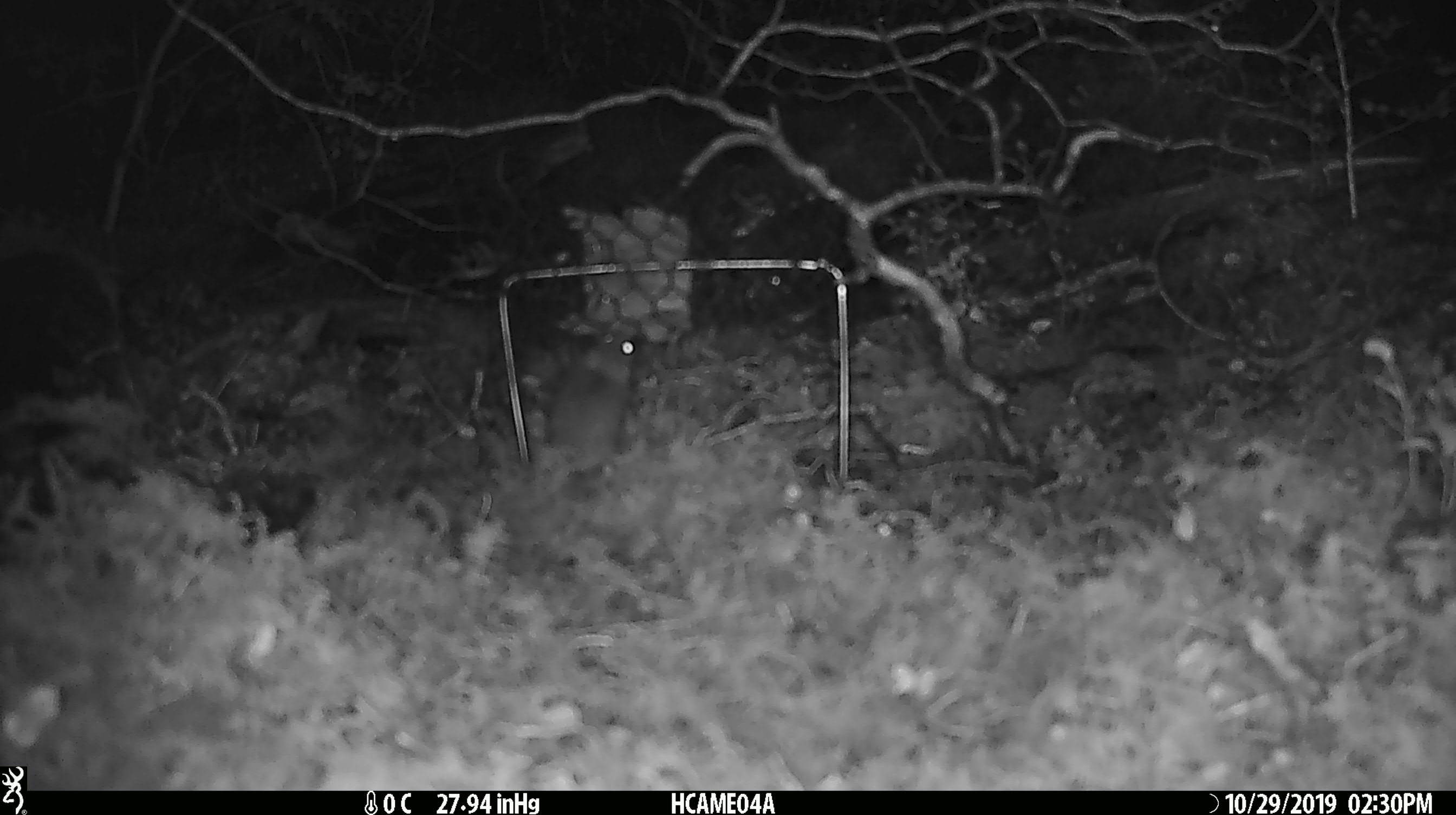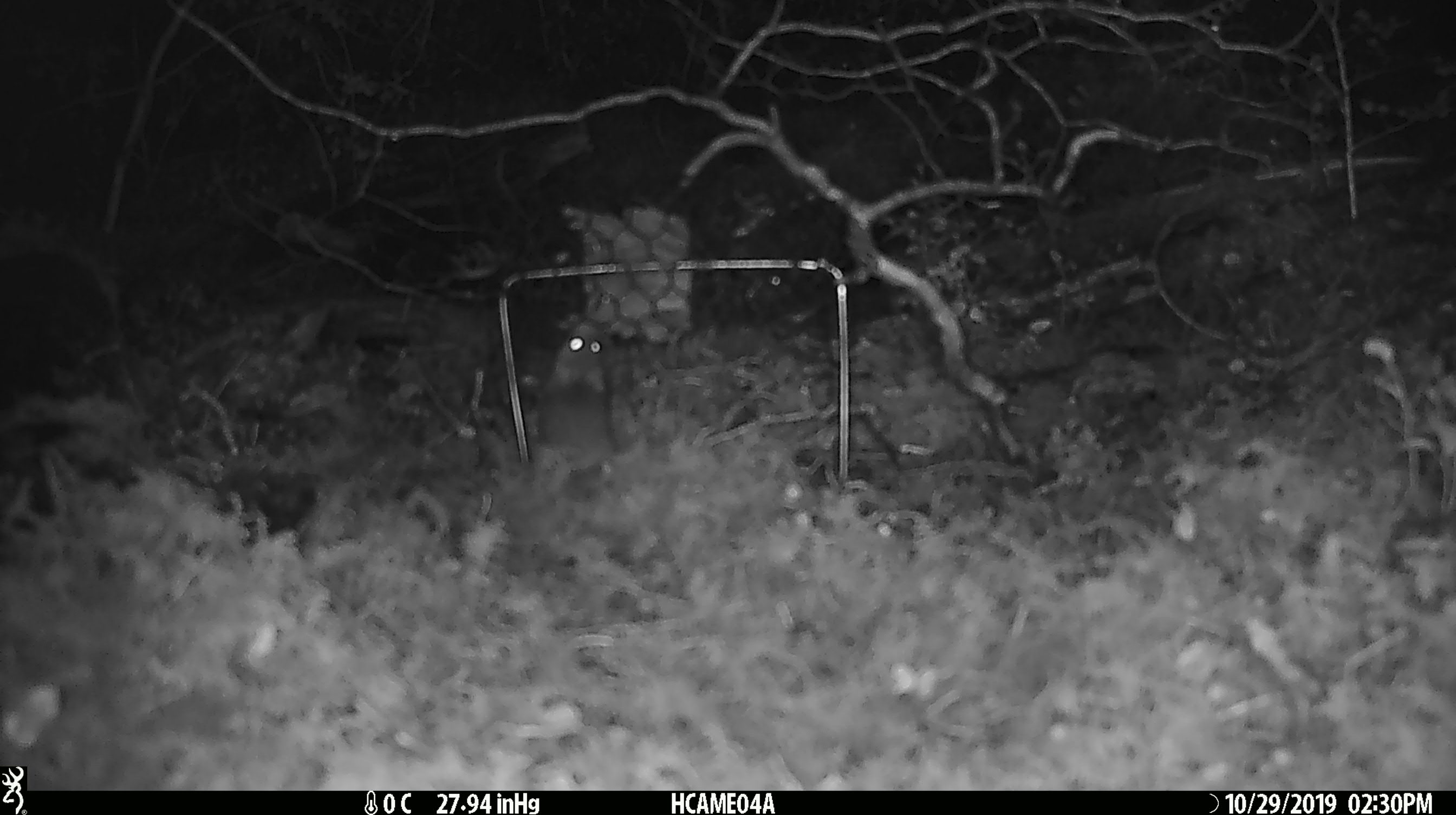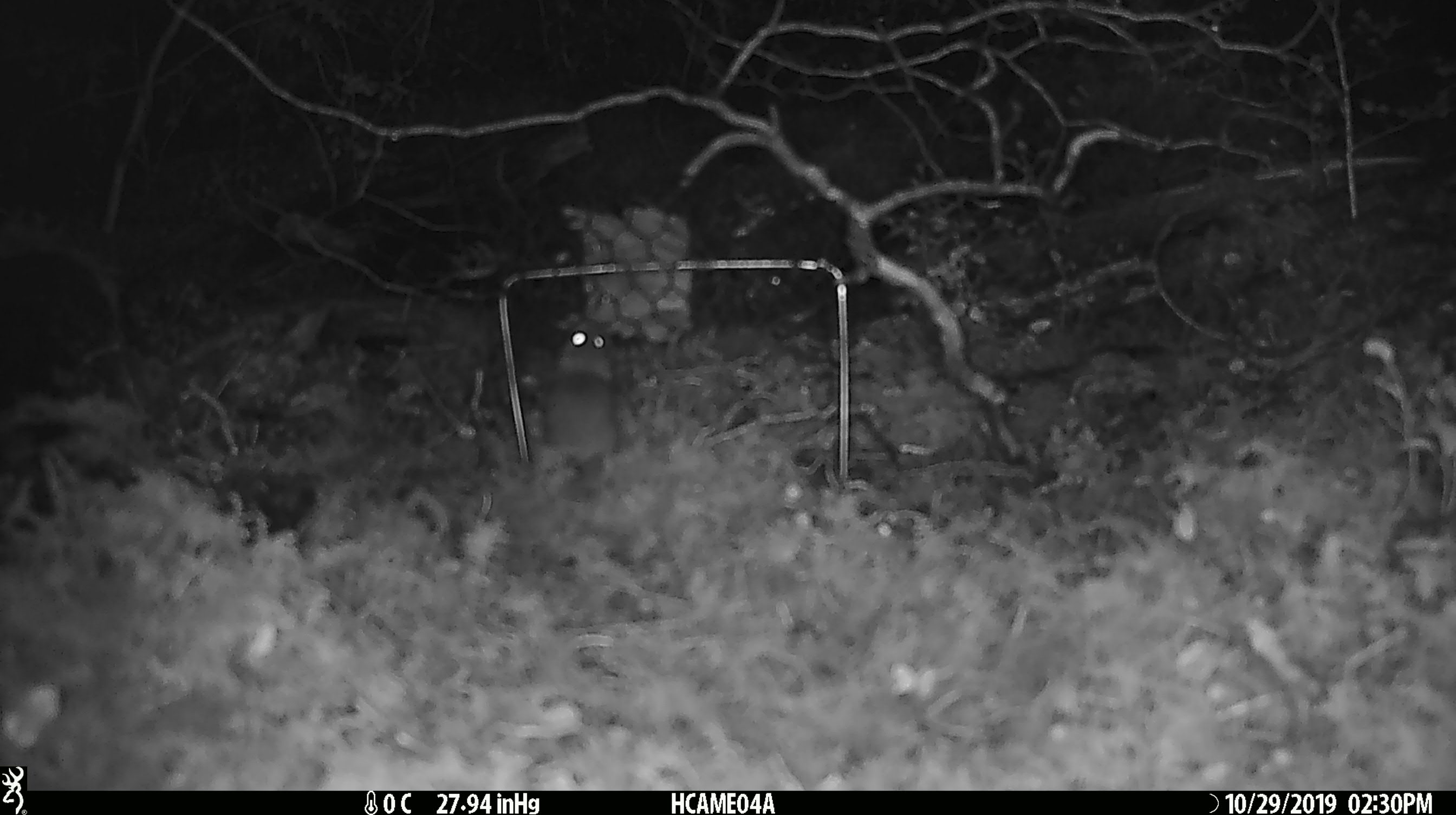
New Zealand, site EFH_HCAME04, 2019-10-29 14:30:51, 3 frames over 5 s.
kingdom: Animalia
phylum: Chordata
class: Mammalia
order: Rodentia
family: Muridae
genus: Mus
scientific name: Mus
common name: mouse